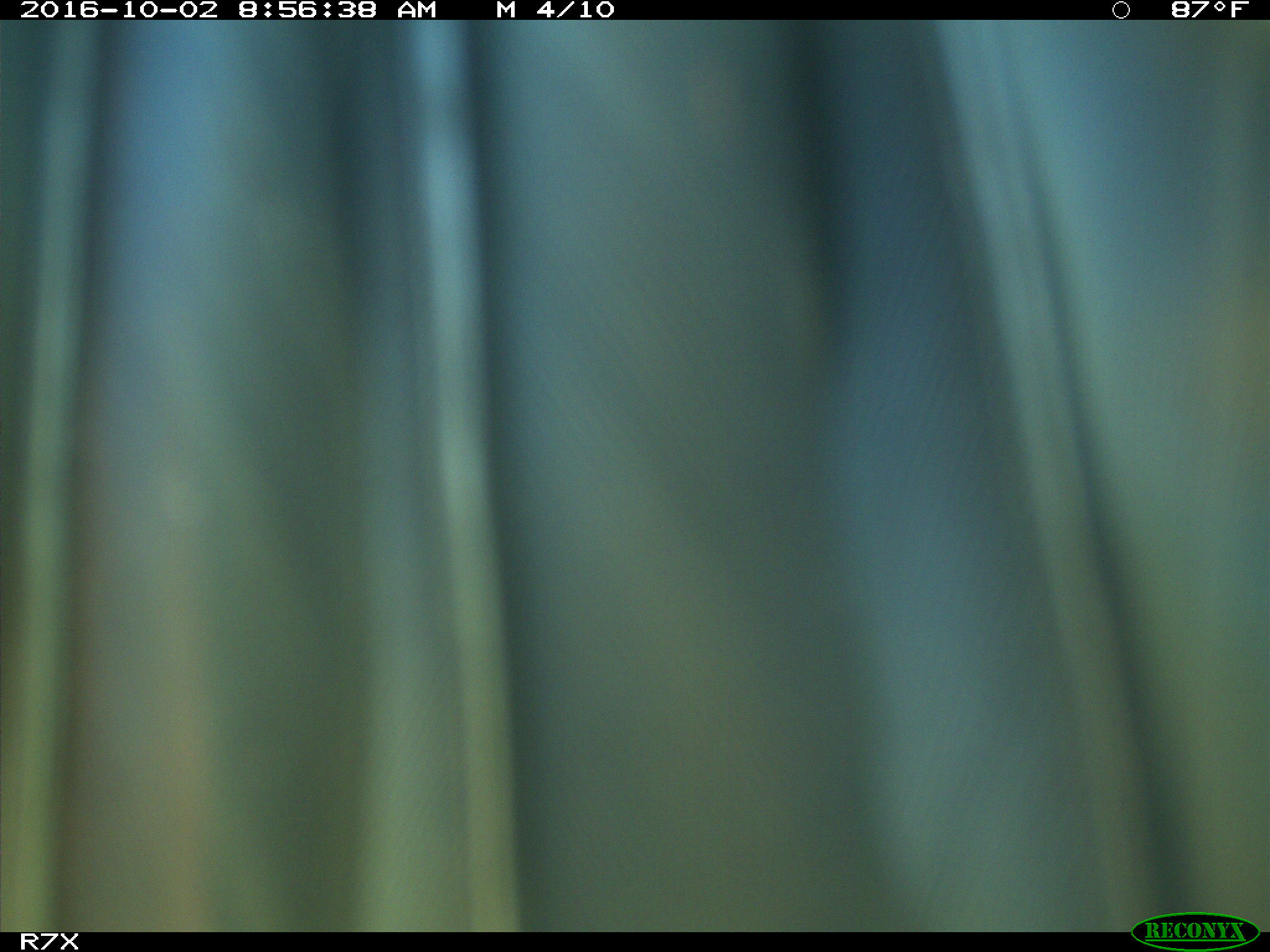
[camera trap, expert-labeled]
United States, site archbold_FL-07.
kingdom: Animalia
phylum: Chordata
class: Aves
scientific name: Aves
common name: birds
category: unidentified bird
Unidentified bird (birds) (Aves).